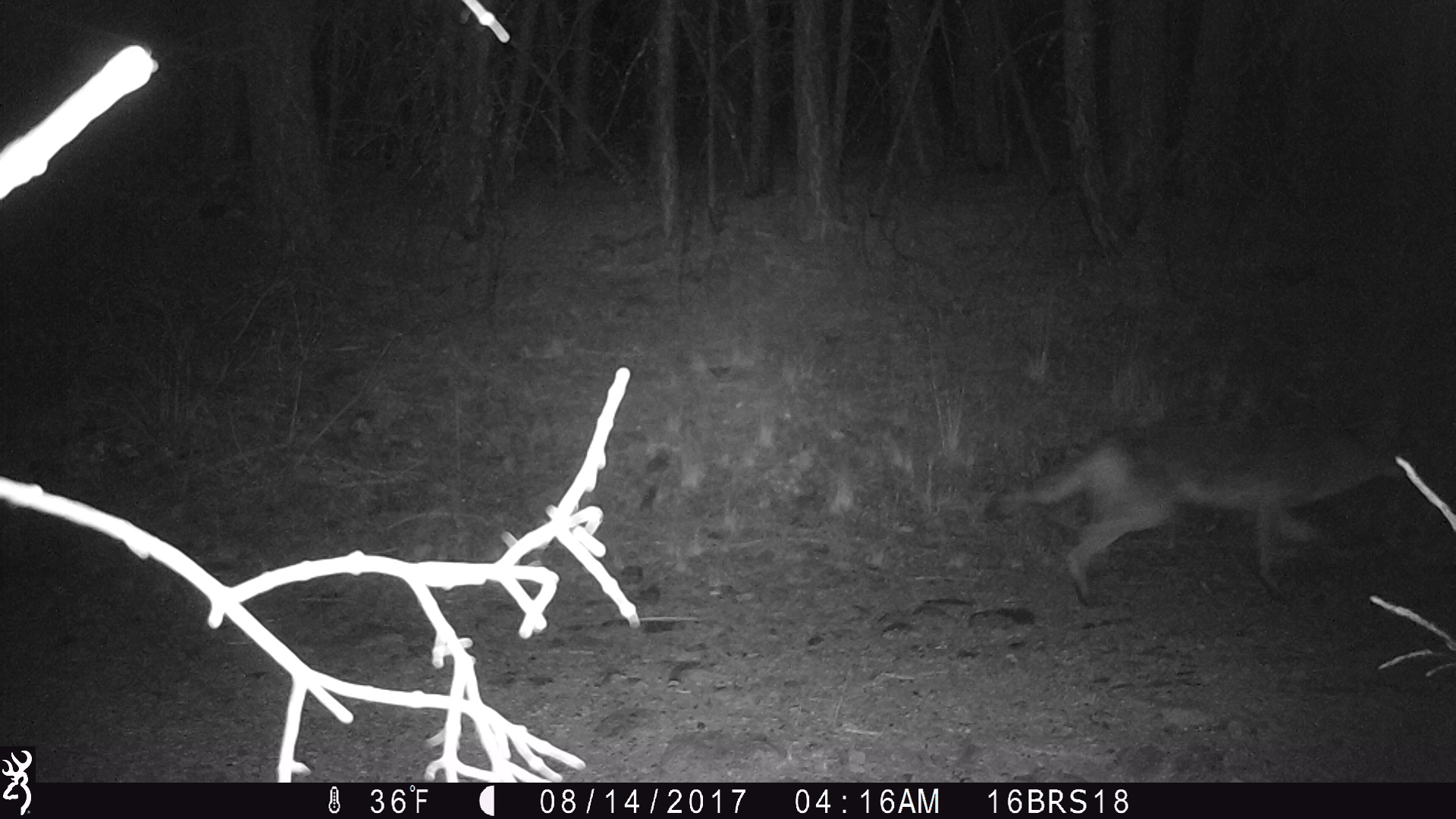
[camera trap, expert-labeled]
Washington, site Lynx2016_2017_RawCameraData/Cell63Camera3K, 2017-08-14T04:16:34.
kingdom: Animalia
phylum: Chordata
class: Mammalia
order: Carnivora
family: Canidae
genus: Canis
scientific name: Canis latrans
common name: coyote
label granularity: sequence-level